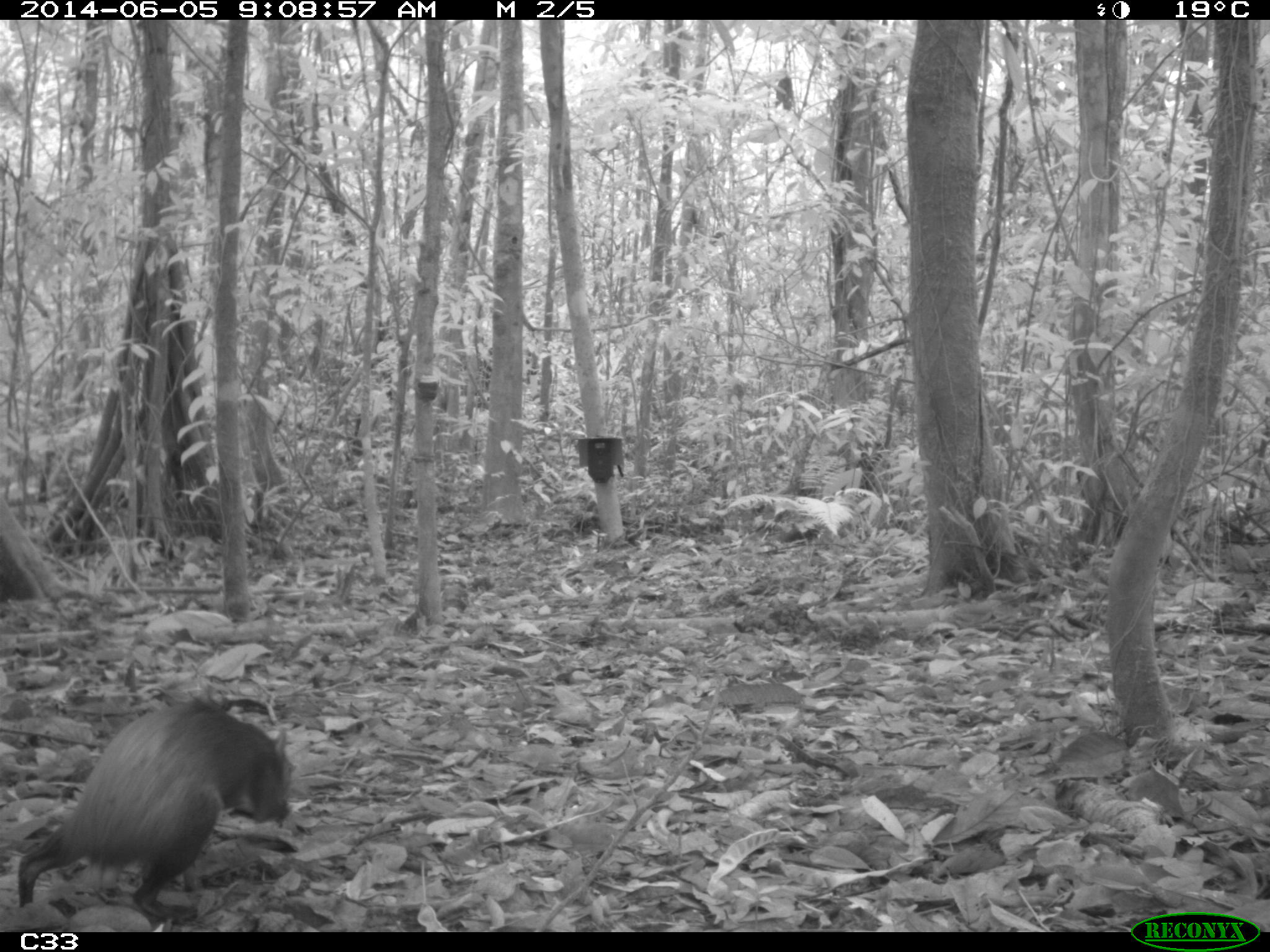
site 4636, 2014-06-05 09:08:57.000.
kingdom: Animalia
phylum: Chordata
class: Mammalia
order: Rodentia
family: Dasyproctidae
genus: Dasyprocta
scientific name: Dasyprocta leporina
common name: red-rumped agouti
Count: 1.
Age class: adult.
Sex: male.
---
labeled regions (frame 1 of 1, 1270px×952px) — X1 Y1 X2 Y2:
dasyprocta leporina: 13 692 293 923